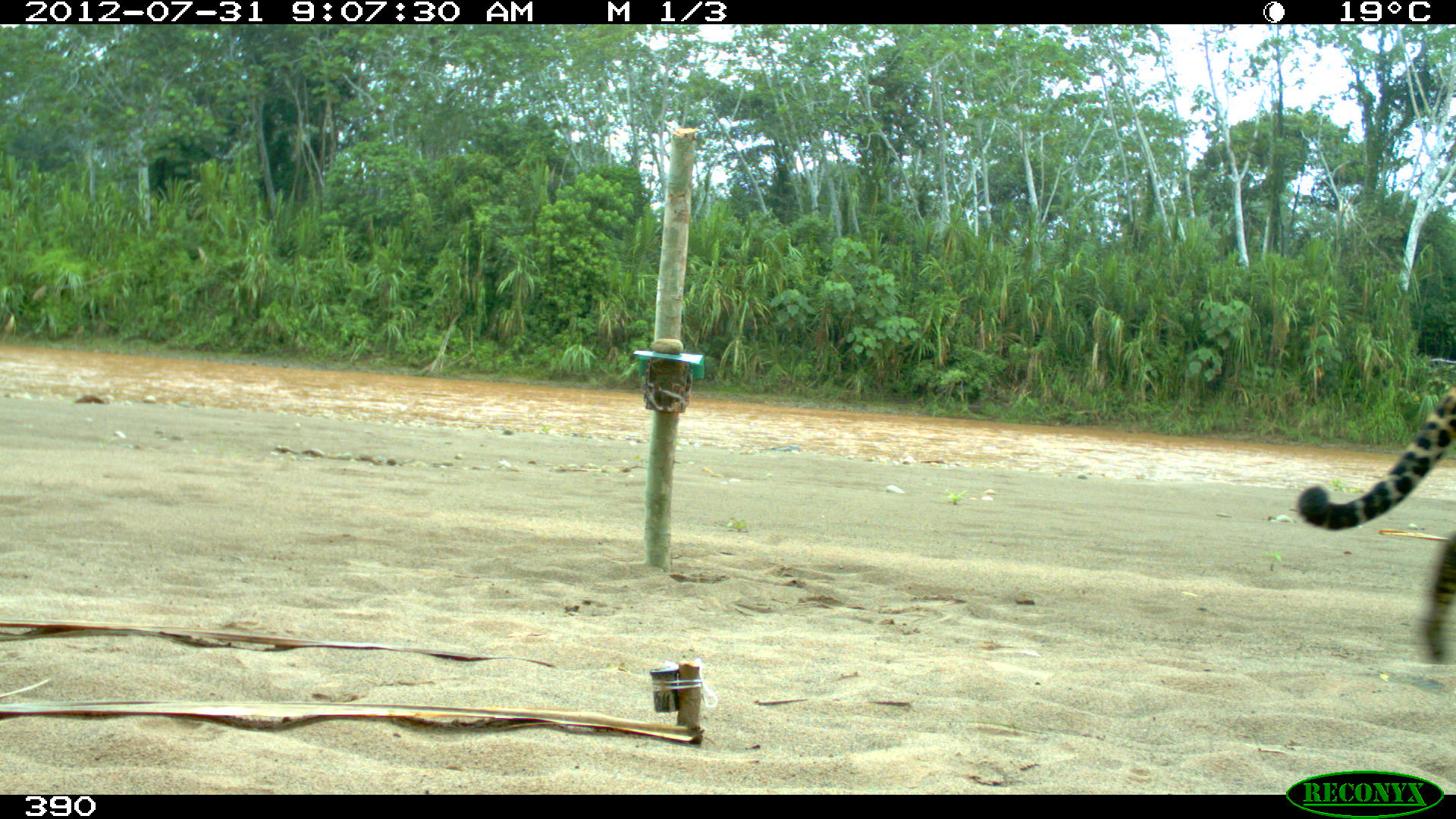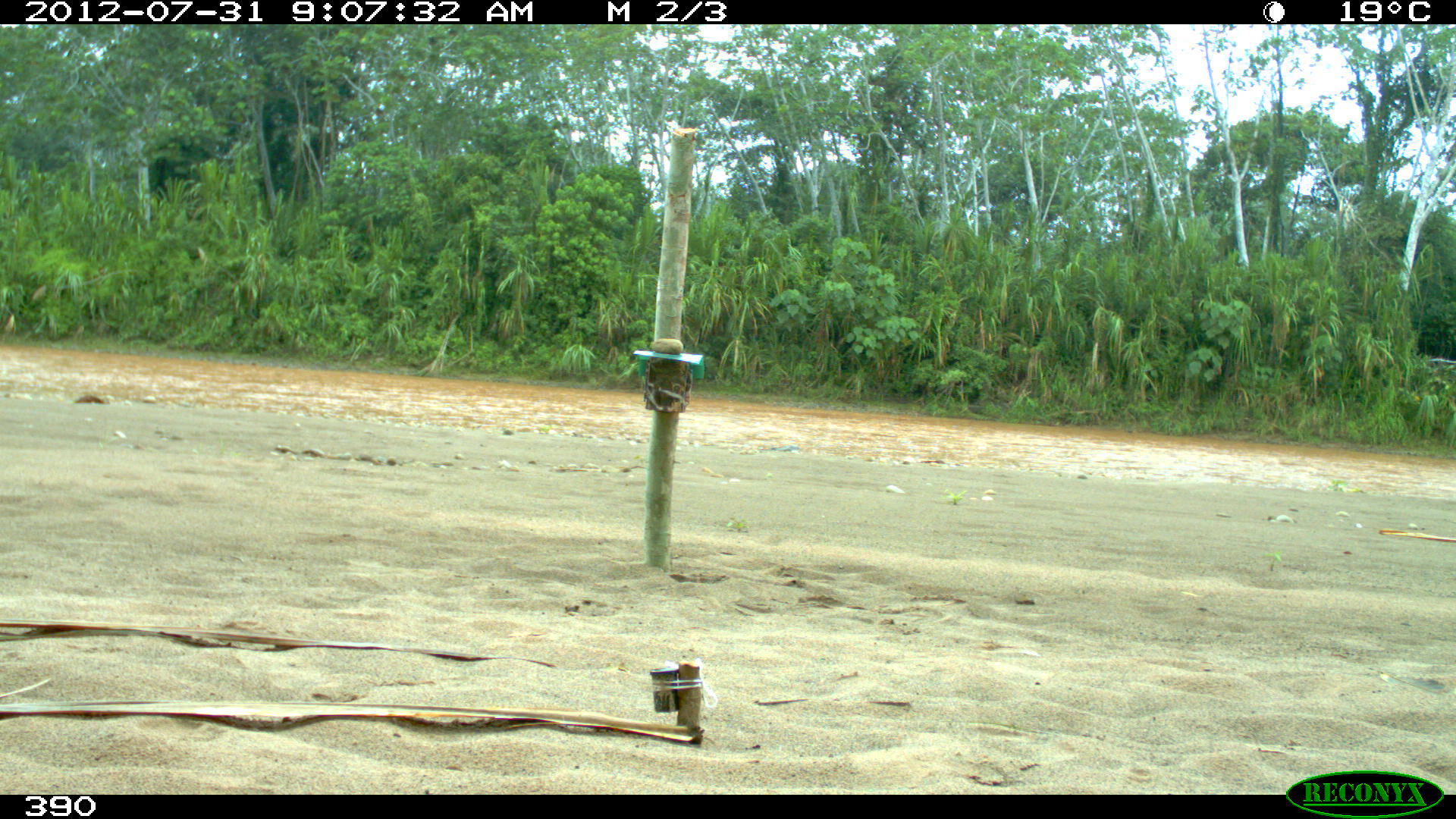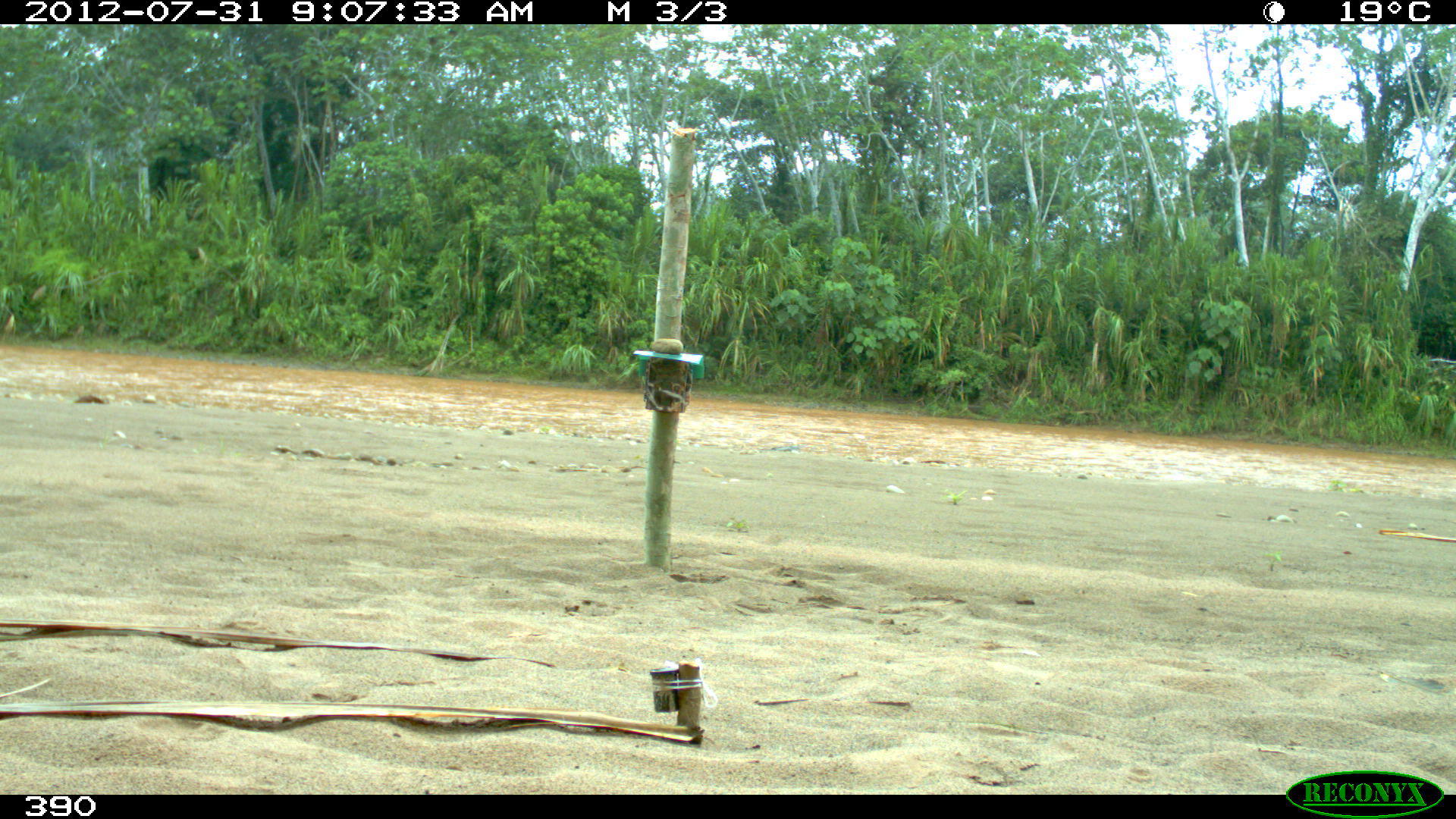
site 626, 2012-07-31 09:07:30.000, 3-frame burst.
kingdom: Animalia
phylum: Chordata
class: Mammalia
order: Carnivora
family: Felidae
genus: Panthera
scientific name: Panthera onca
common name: jaguar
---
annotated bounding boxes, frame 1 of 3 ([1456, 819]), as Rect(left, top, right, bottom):
panthera onca: Rect(1291, 380, 1456, 661)